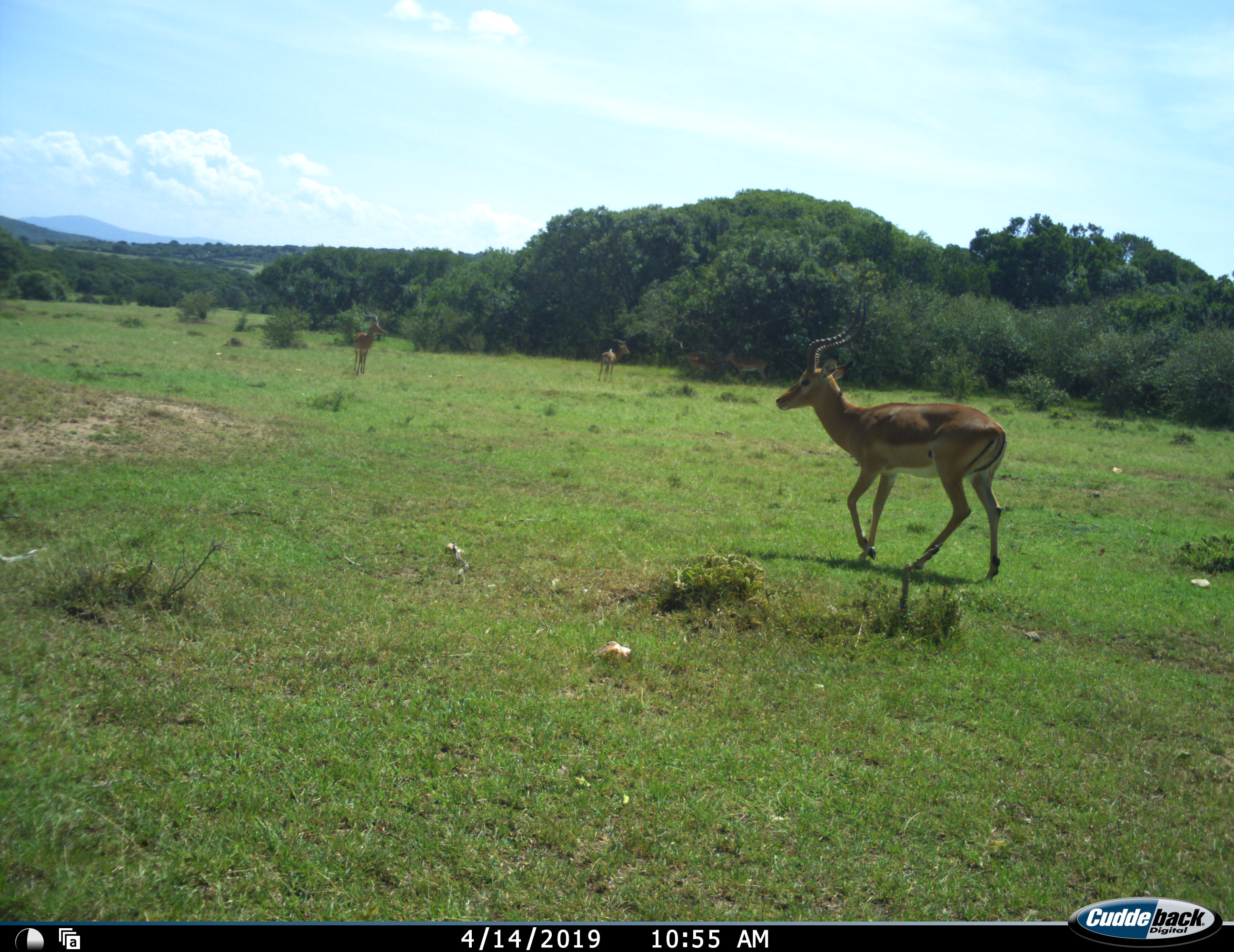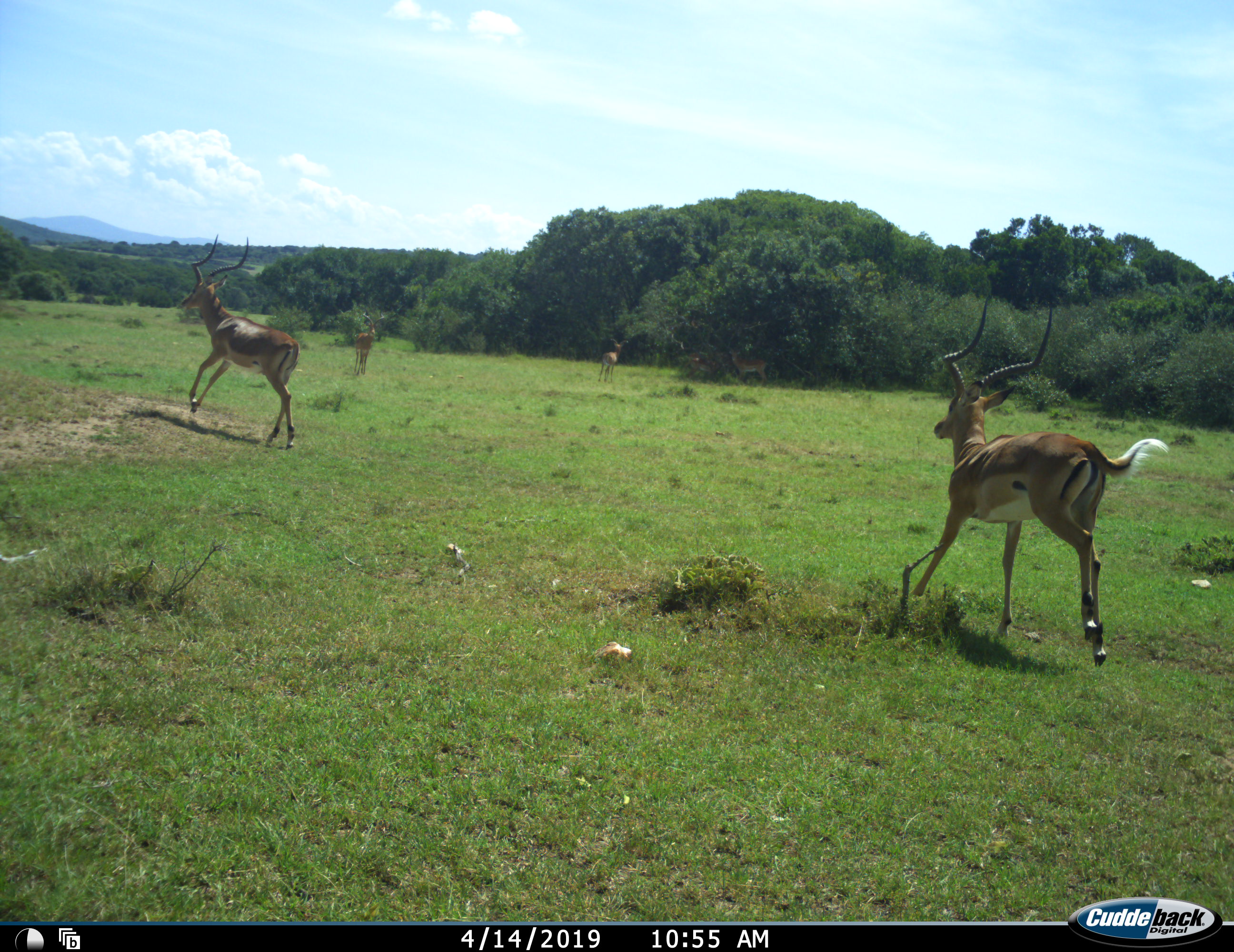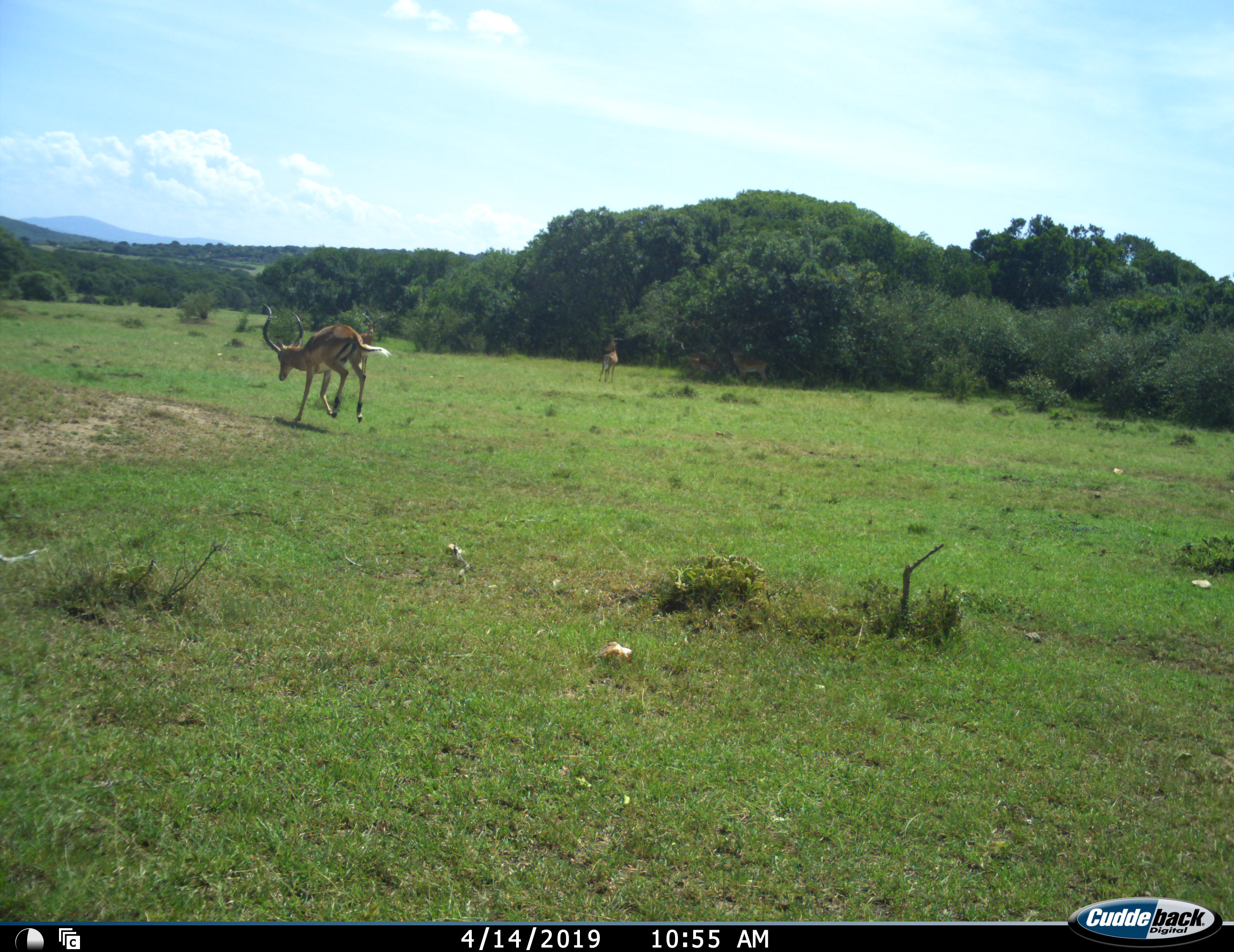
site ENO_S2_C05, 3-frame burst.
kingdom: Animalia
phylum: Chordata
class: Mammalia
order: Artiodactyla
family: Bovidae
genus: Aepyceros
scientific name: Aepyceros melampus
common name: impala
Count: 5.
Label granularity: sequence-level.